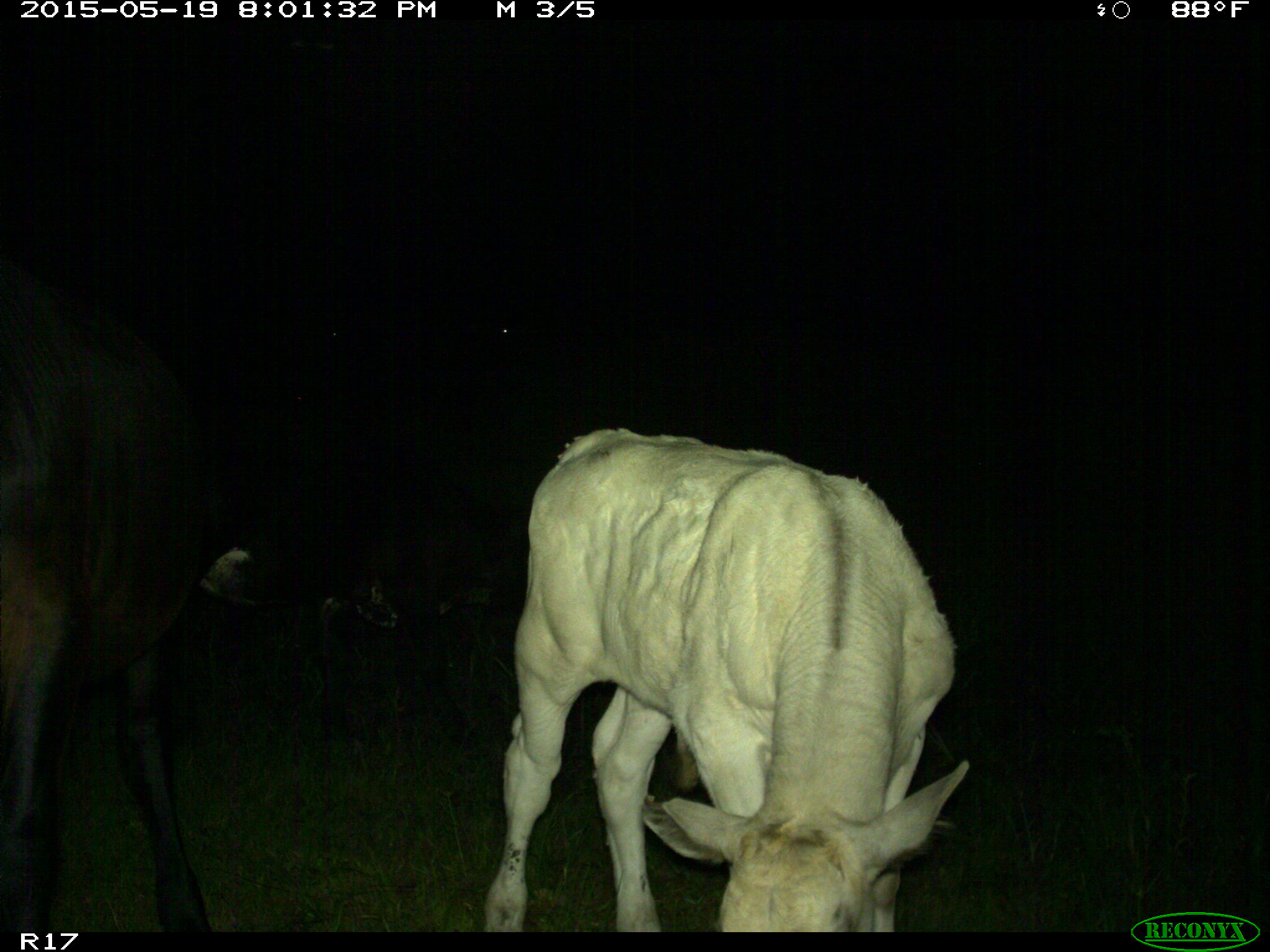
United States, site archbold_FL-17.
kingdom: Animalia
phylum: Chordata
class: Mammalia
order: Artiodactyla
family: Bovidae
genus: Bos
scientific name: Bos taurus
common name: domestic cow